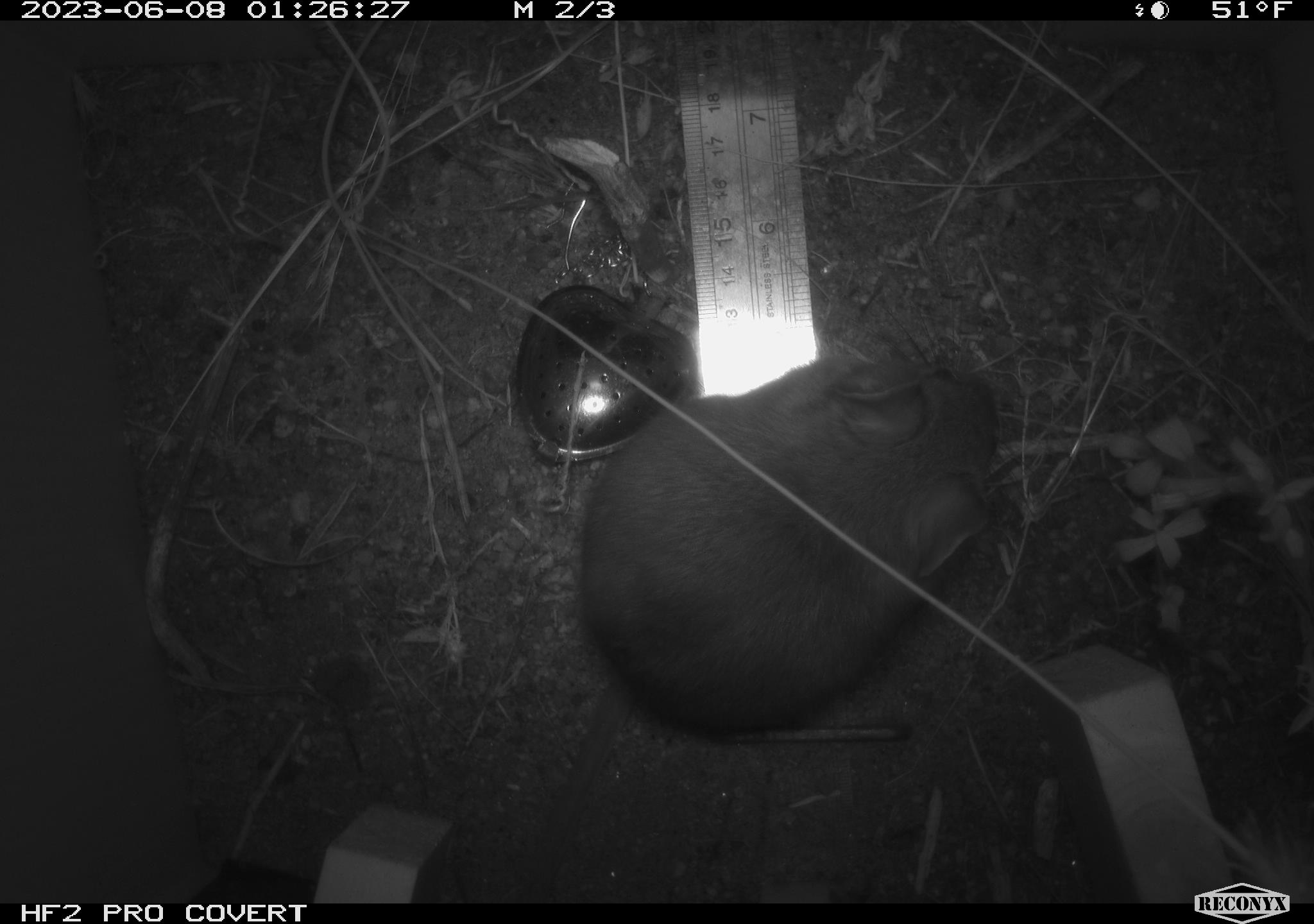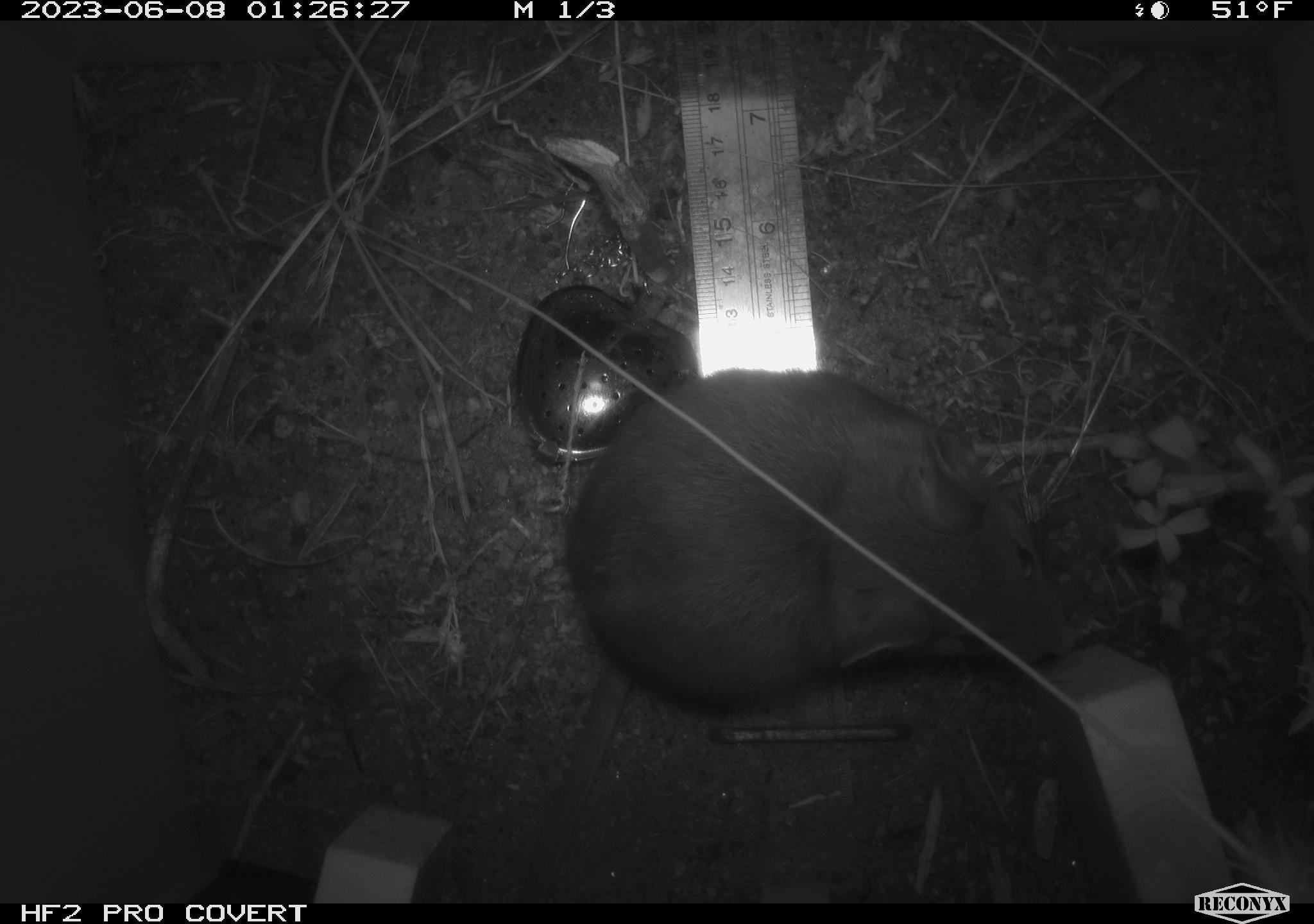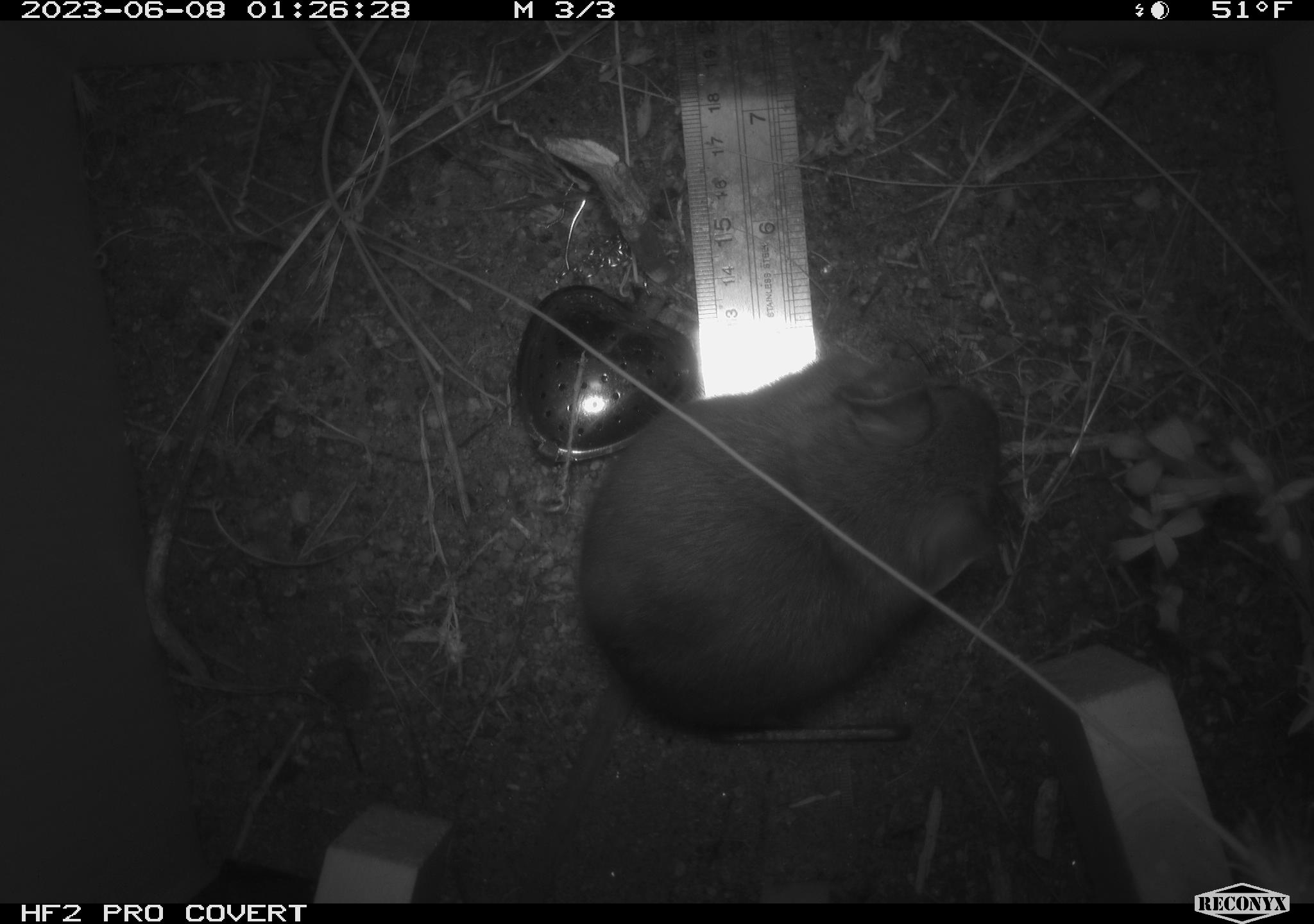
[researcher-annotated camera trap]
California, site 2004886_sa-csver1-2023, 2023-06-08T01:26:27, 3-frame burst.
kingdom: Animalia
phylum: Chordata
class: Mammalia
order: Rodentia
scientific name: Rodentia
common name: mouse species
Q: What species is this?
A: Mouse species (Rodentia).